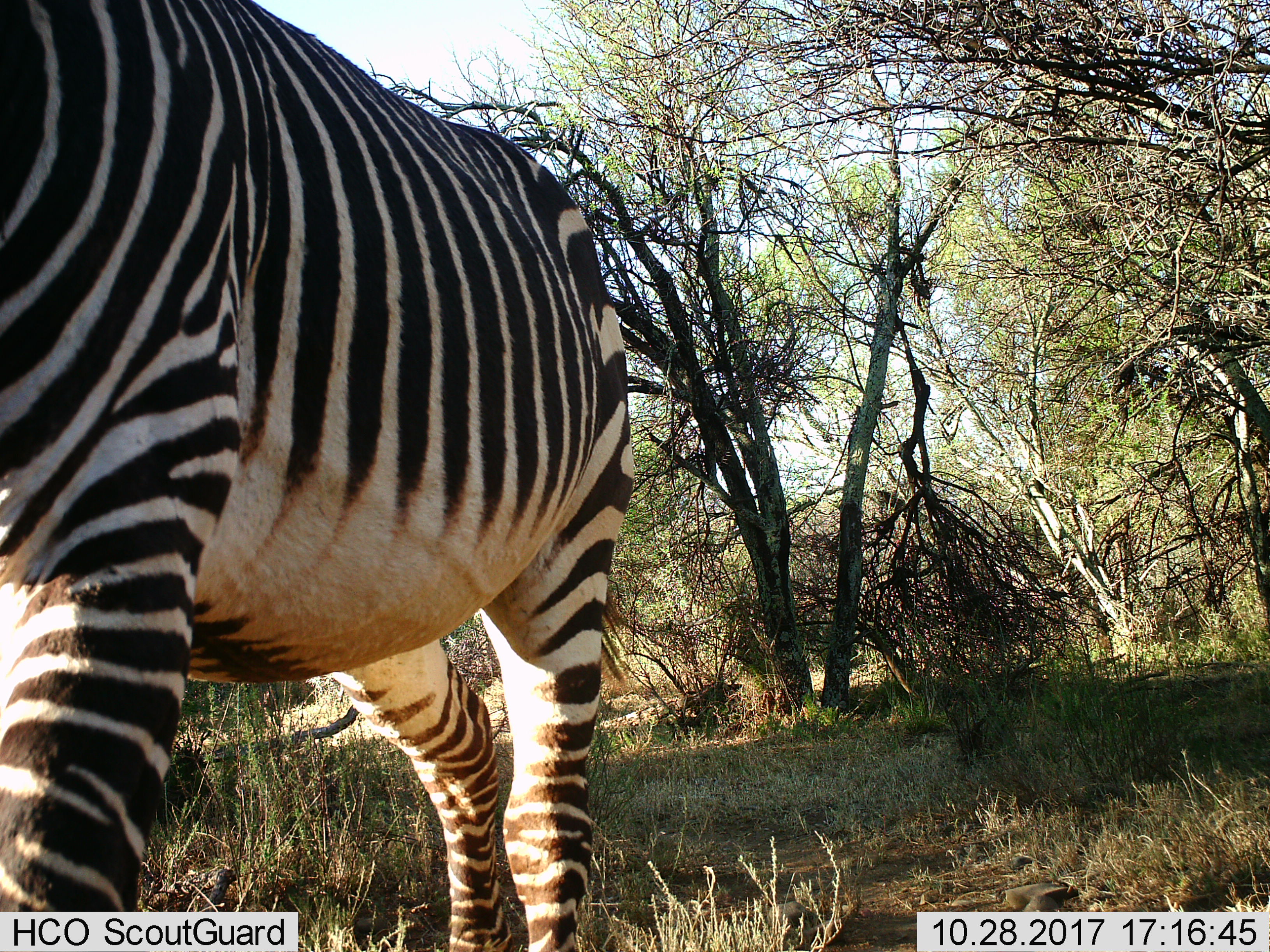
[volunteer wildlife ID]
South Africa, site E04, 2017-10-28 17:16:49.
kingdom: Animalia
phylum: Chordata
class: Mammalia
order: Perissodactyla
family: Equidae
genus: Equus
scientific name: Equus zebra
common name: mountain zebra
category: zebramountain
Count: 1.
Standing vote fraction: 60%.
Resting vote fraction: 0%.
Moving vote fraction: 40%.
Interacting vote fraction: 0%.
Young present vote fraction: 10%.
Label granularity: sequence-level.